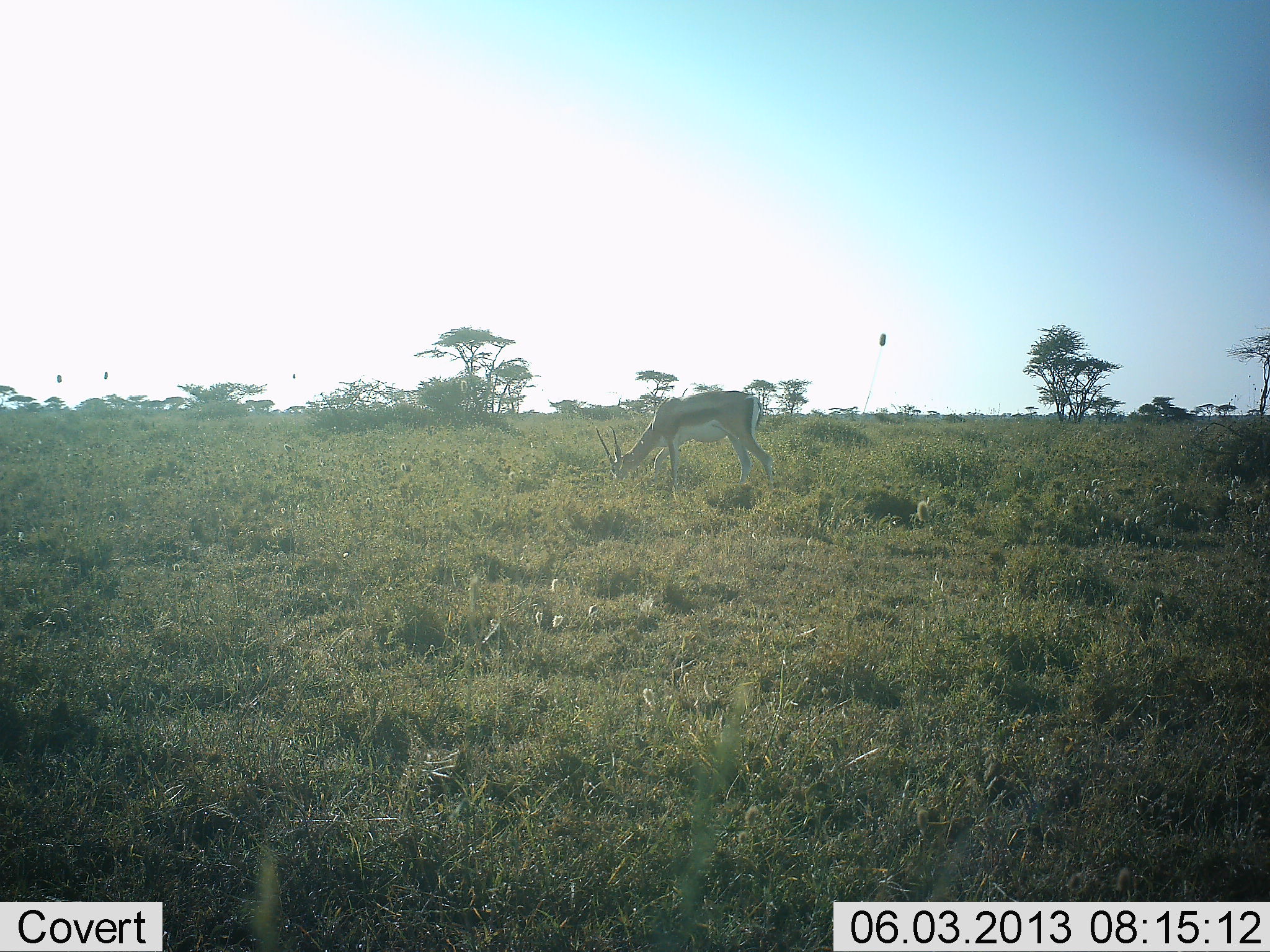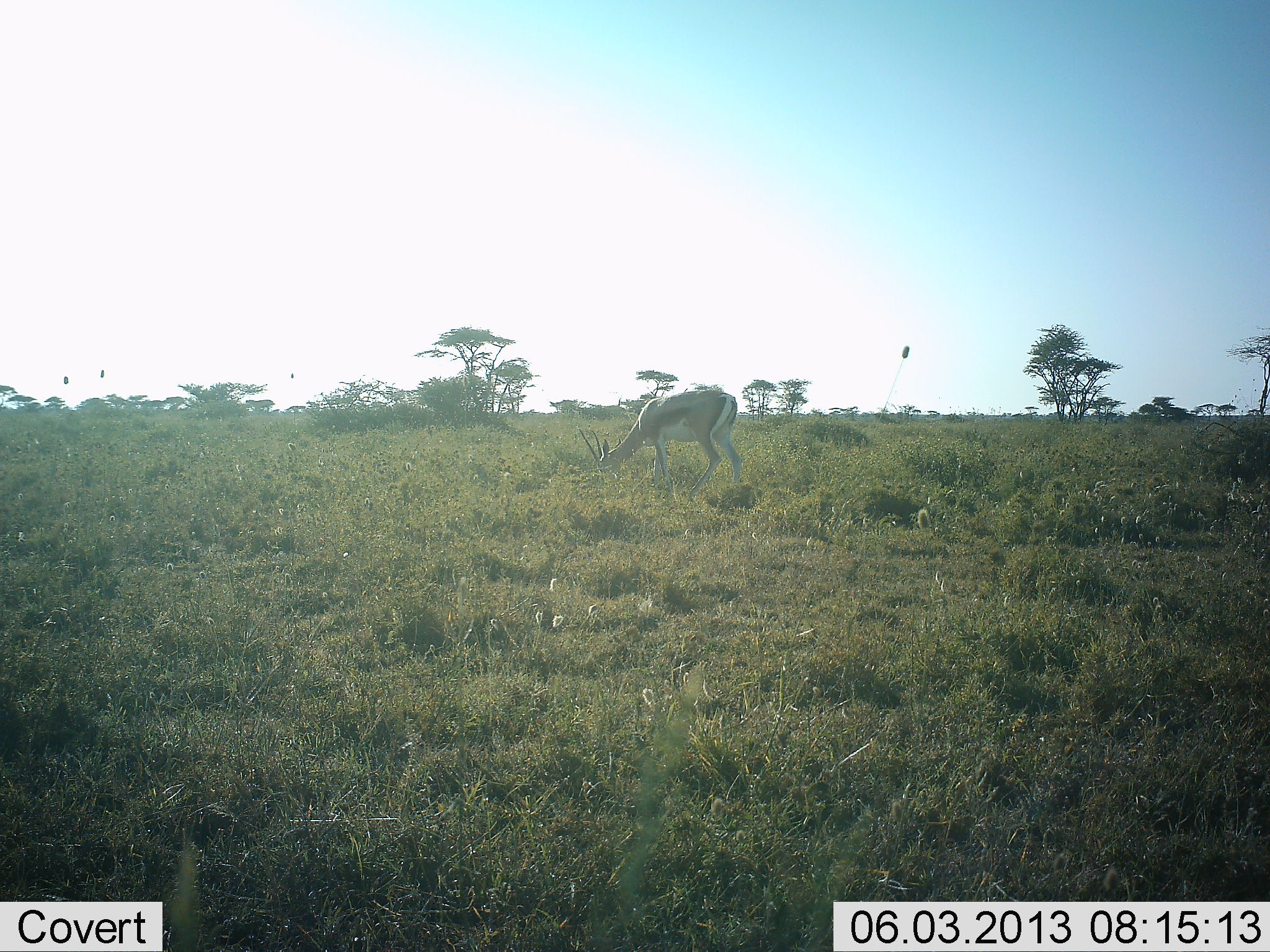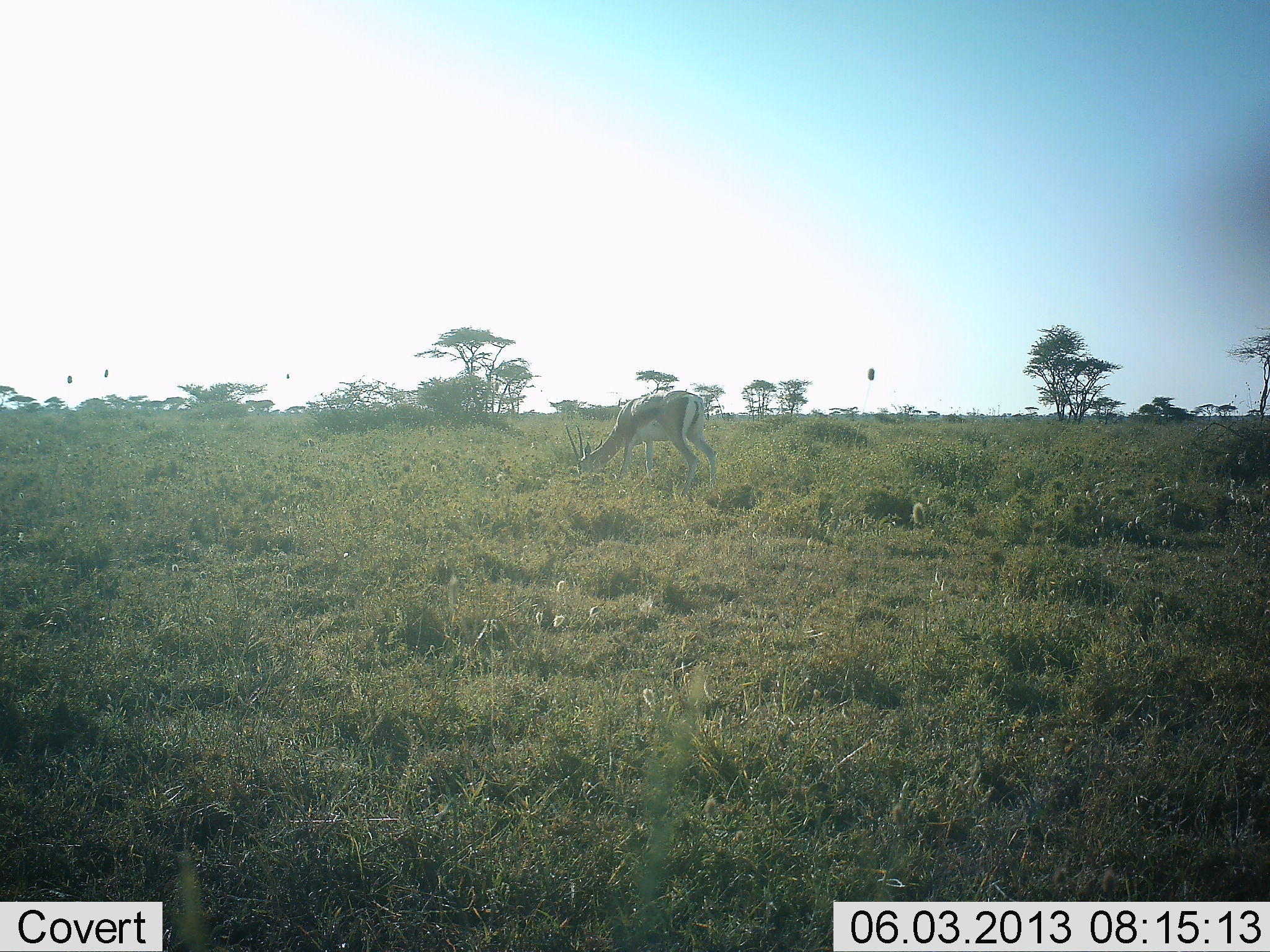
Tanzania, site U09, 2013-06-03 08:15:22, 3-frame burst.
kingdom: Animalia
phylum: Chordata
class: Mammalia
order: Artiodactyla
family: Bovidae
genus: Eudorcas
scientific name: Eudorcas thomsonii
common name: thomson's gazelle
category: gazellethomsons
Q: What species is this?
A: Gazellethomsons (thomson's gazelle) (Eudorcas thomsonii).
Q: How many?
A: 1.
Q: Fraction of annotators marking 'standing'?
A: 11%.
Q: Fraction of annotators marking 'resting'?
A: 0%.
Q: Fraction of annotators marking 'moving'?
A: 26%.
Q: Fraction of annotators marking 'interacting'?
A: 0%.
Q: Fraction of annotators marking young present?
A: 0%.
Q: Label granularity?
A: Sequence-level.